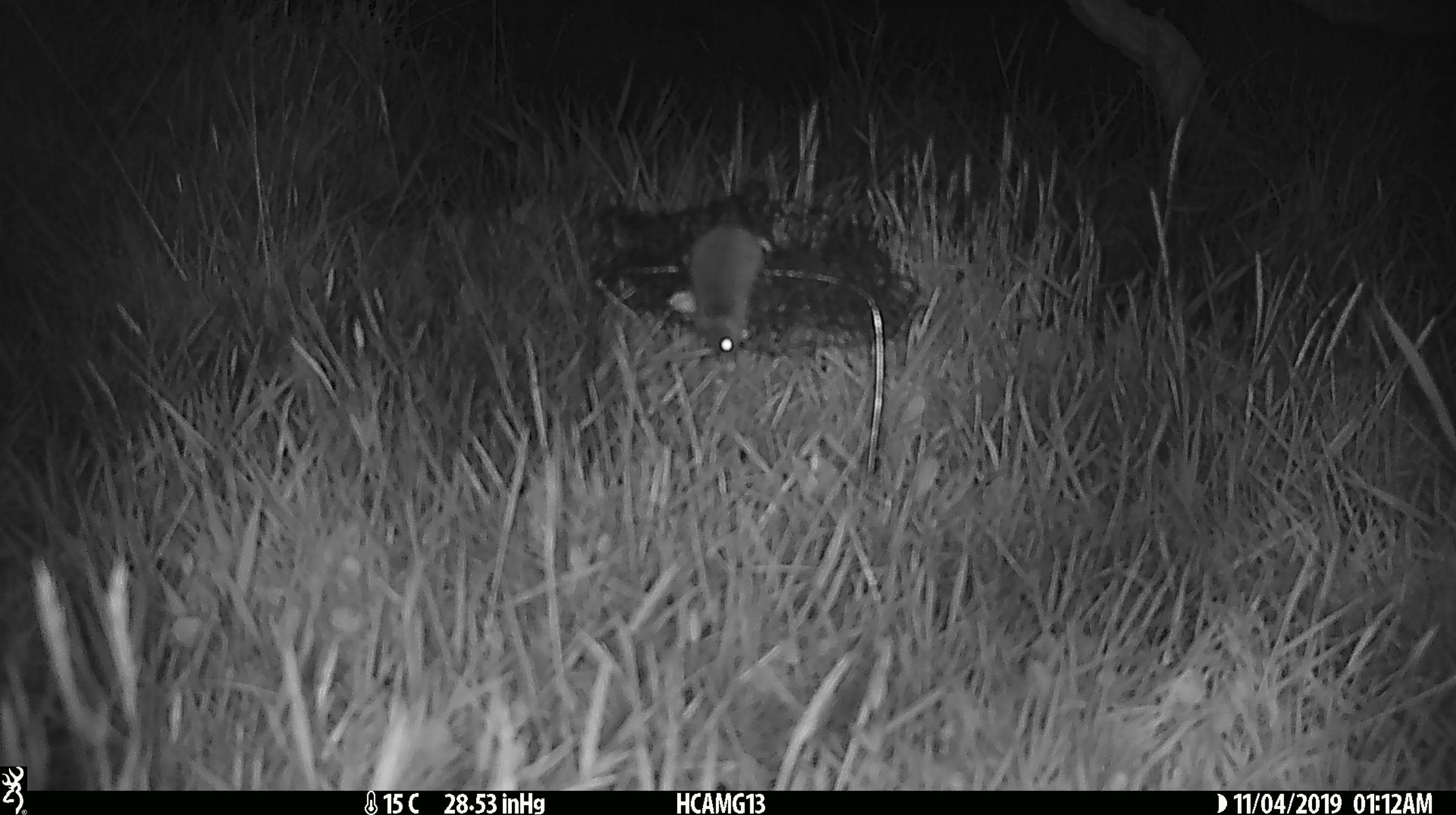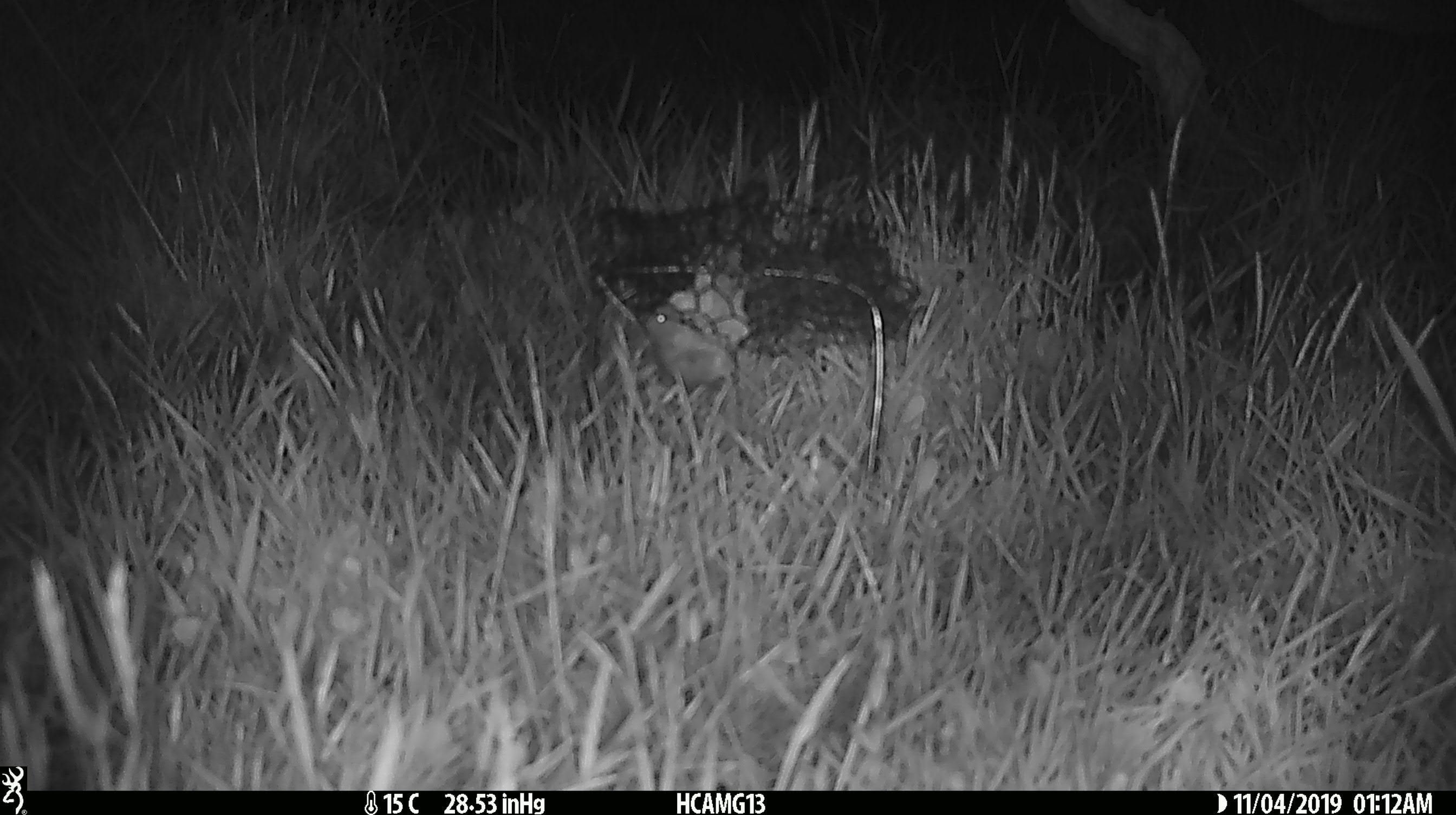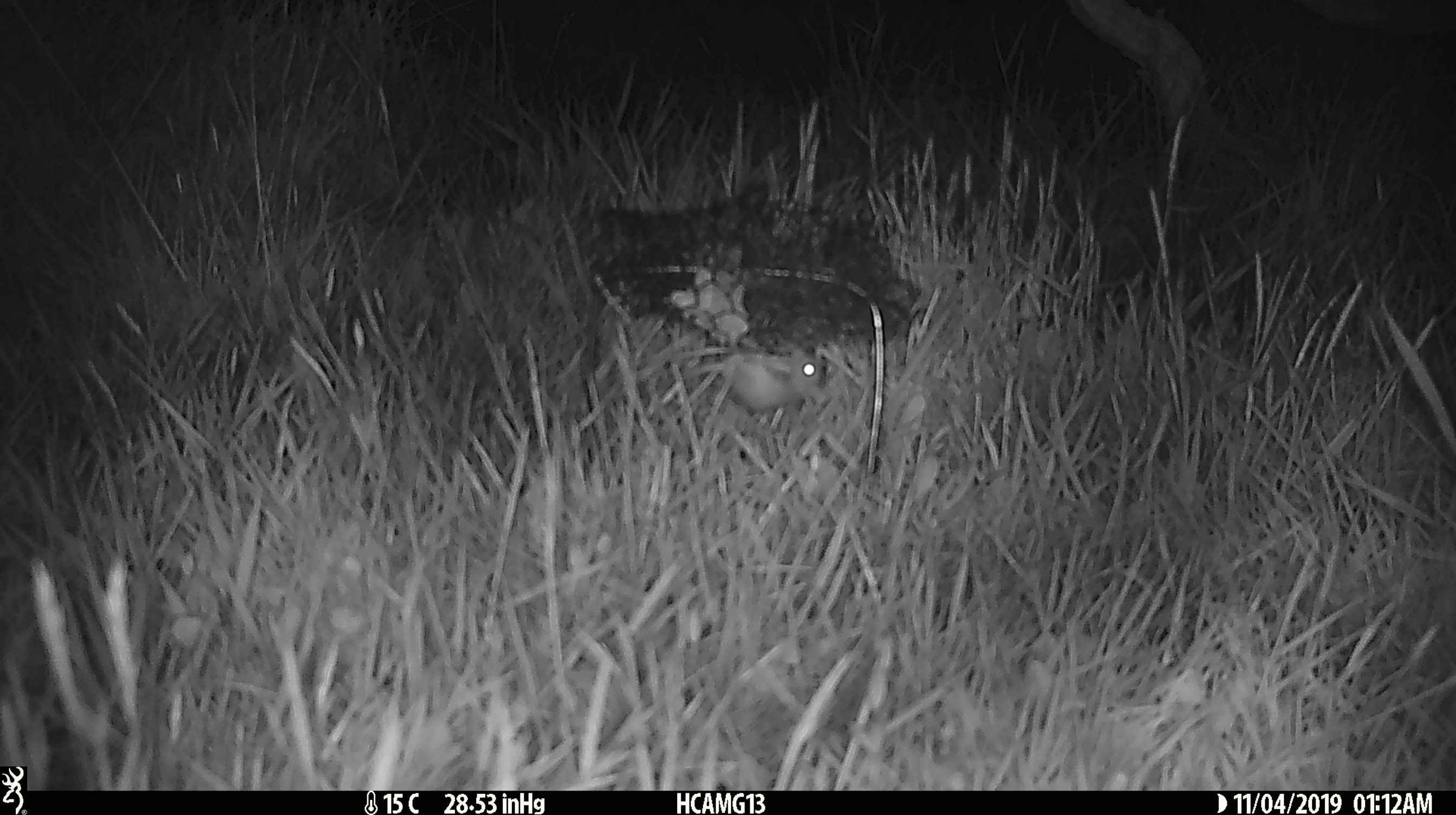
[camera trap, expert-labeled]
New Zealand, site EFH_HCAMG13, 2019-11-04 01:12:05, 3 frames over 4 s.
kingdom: Animalia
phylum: Chordata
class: Mammalia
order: Rodentia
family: Muridae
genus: Mus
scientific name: Mus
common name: mouse